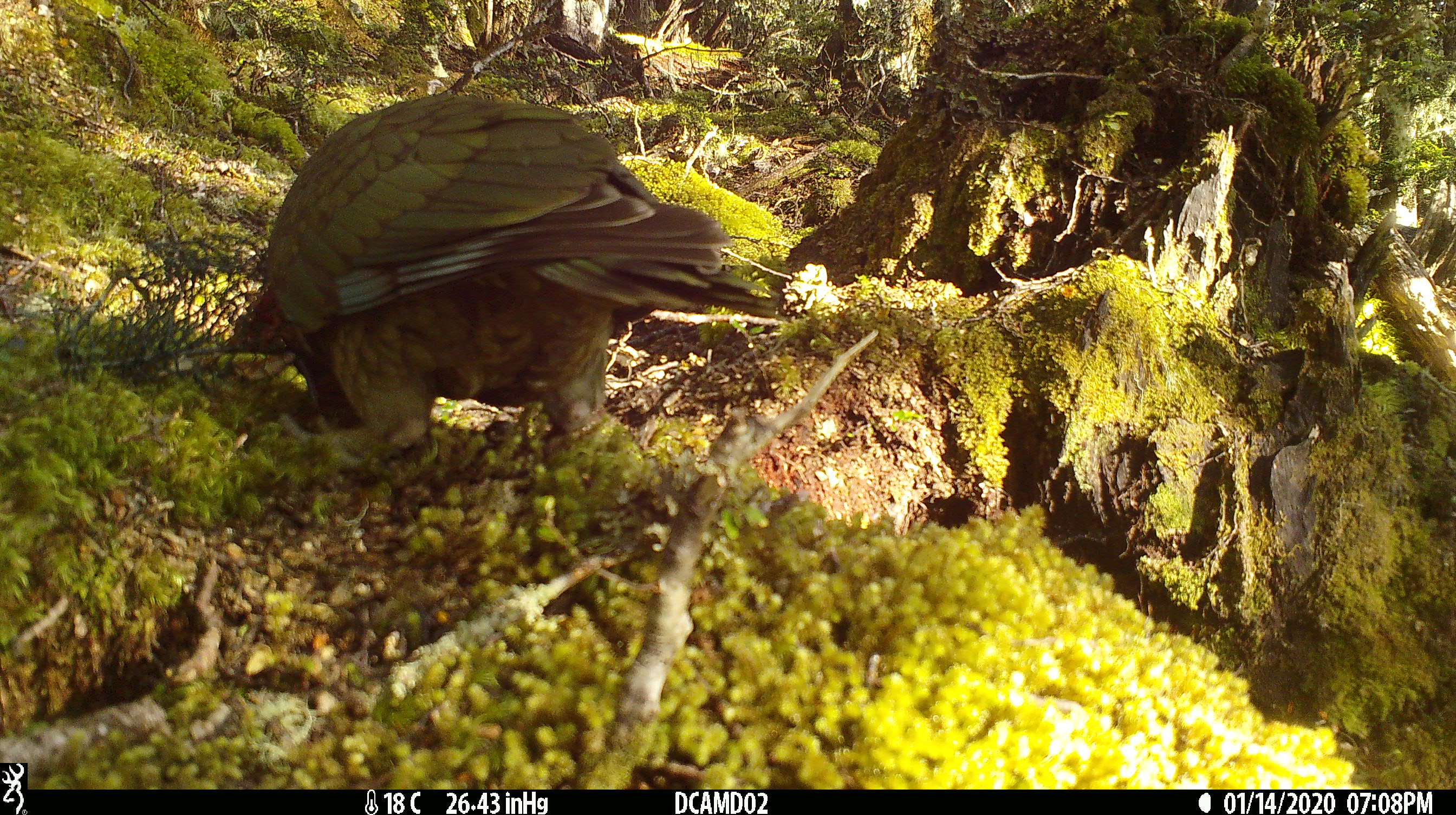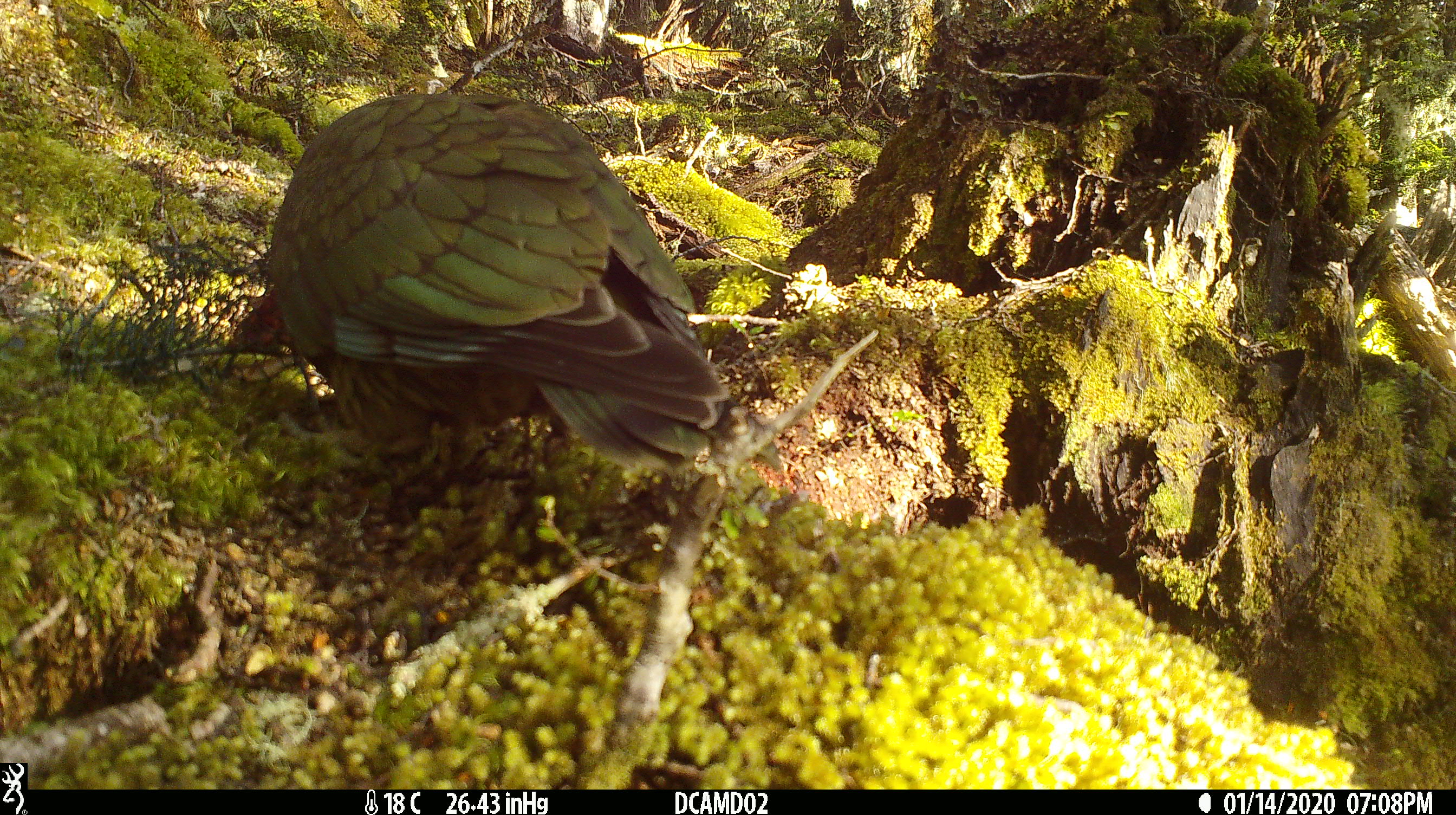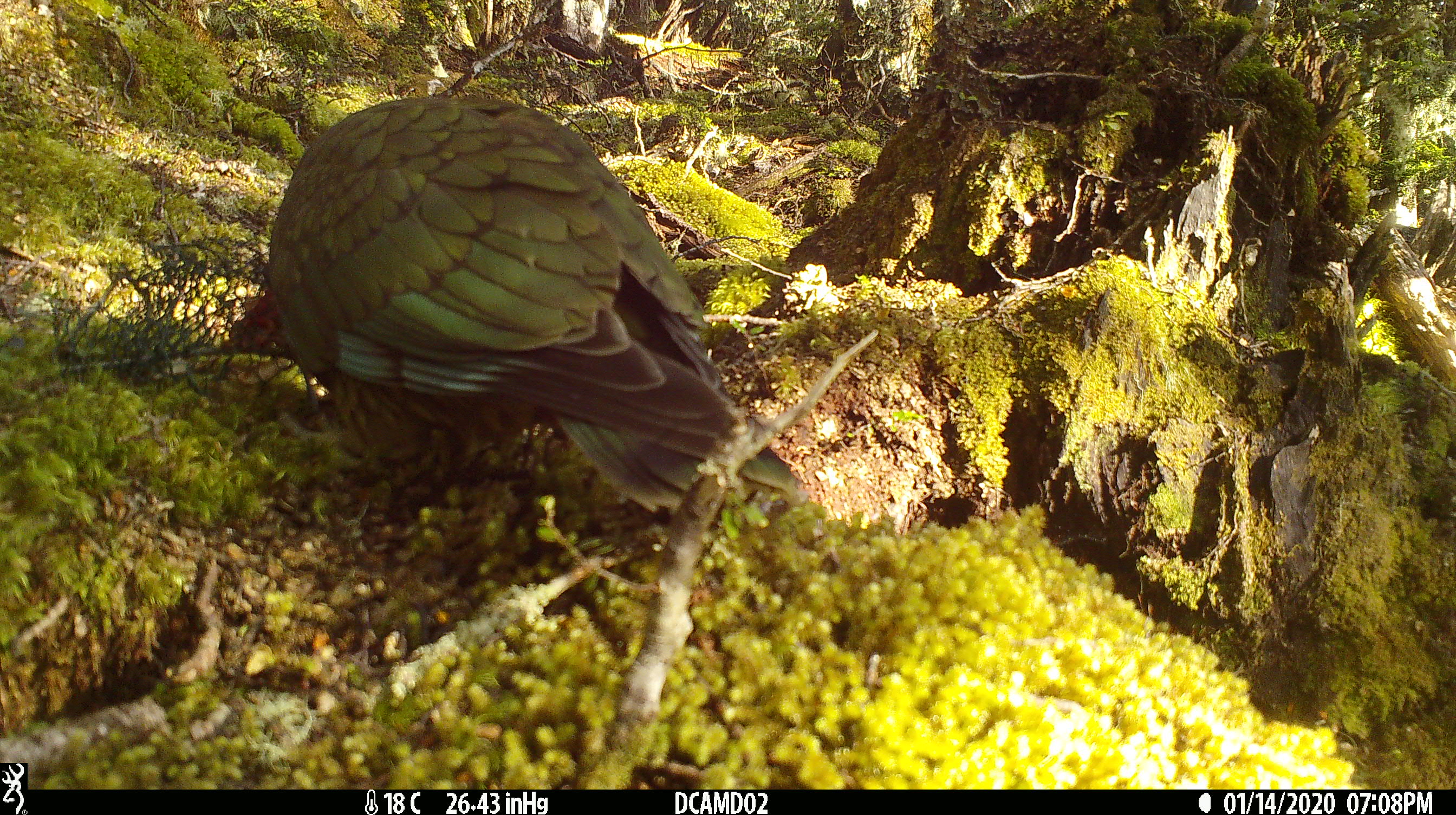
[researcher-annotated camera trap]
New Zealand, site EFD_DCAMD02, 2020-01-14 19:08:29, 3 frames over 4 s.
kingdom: Animalia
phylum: Chordata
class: Aves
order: Psittaciformes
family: Strigopidae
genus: Nestor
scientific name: Nestor notabilis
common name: kea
Kea (Nestor notabilis).